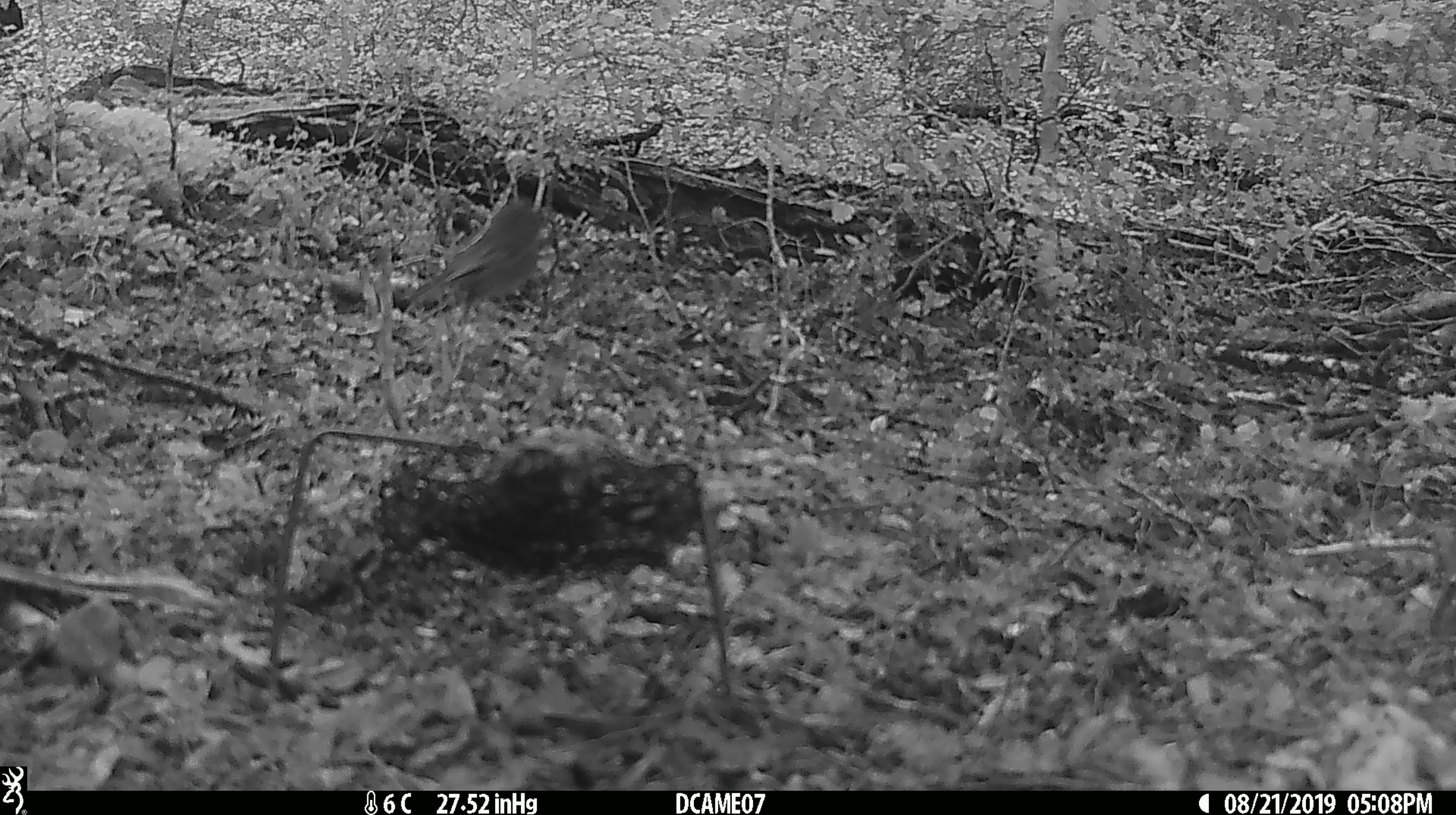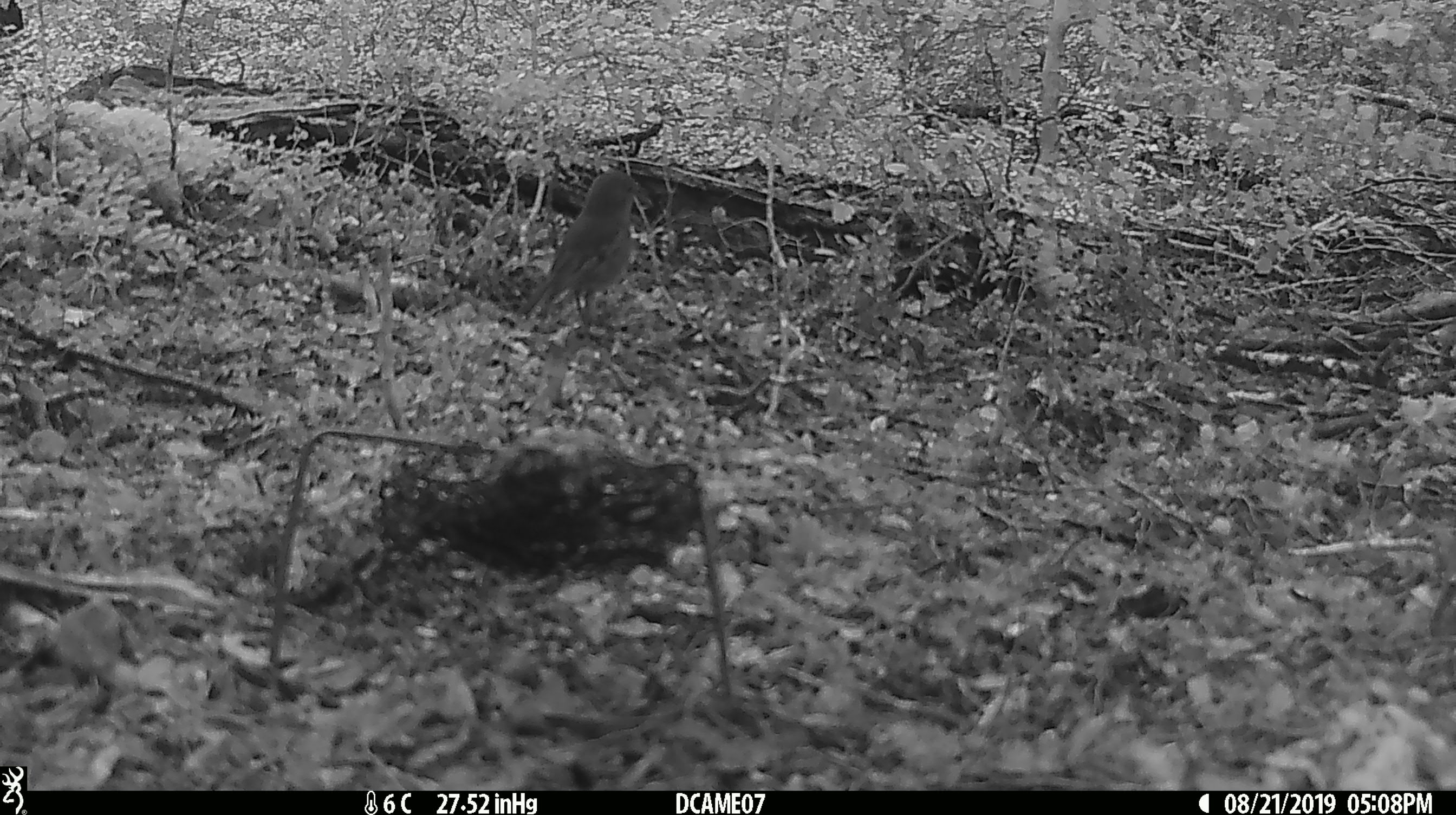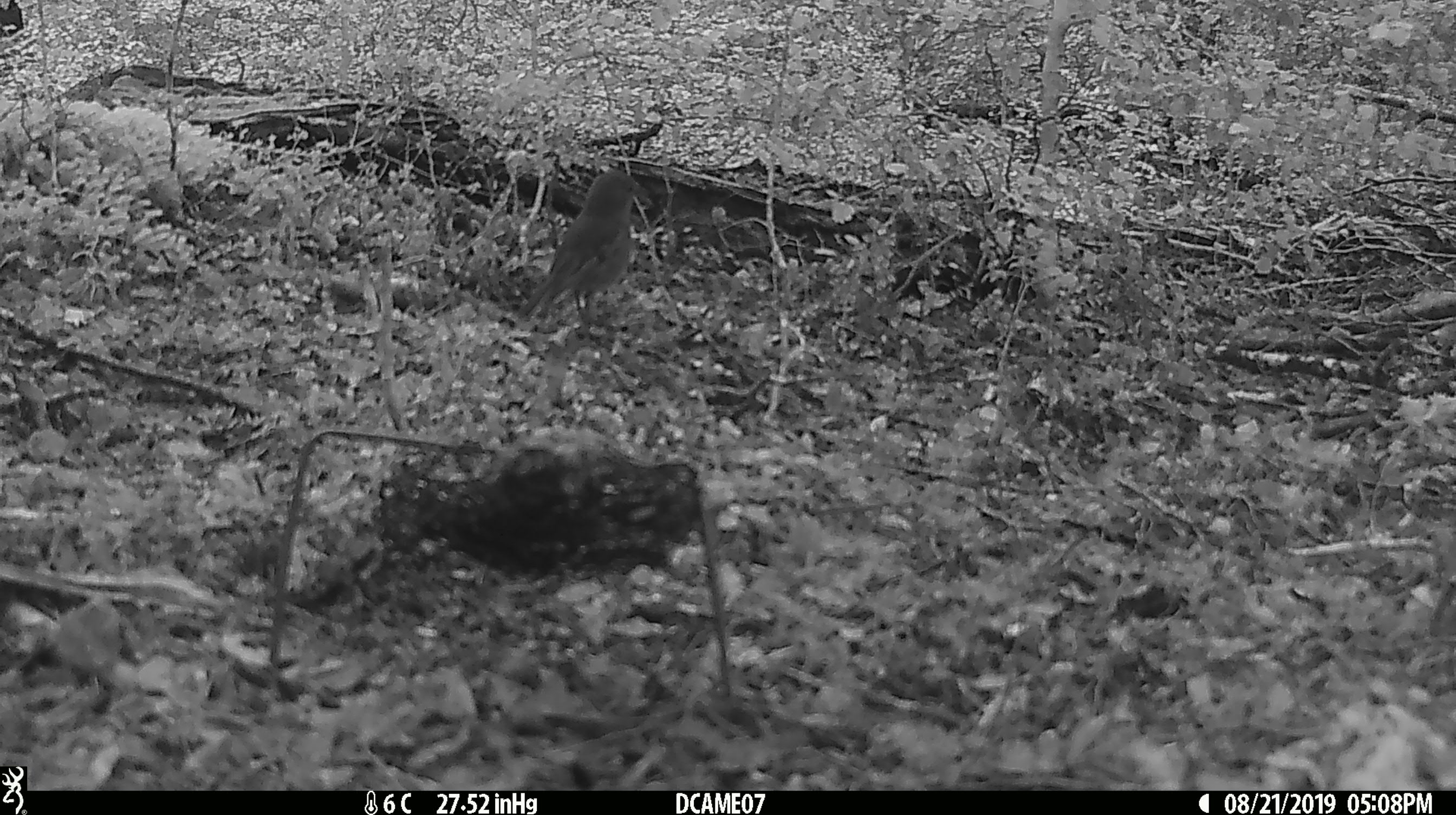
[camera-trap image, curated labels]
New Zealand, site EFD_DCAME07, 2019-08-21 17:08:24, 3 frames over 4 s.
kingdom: Animalia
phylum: Chordata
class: Aves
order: Passeriformes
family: Petroicidae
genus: Petroica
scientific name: Petroica australis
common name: new zealand robin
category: robin